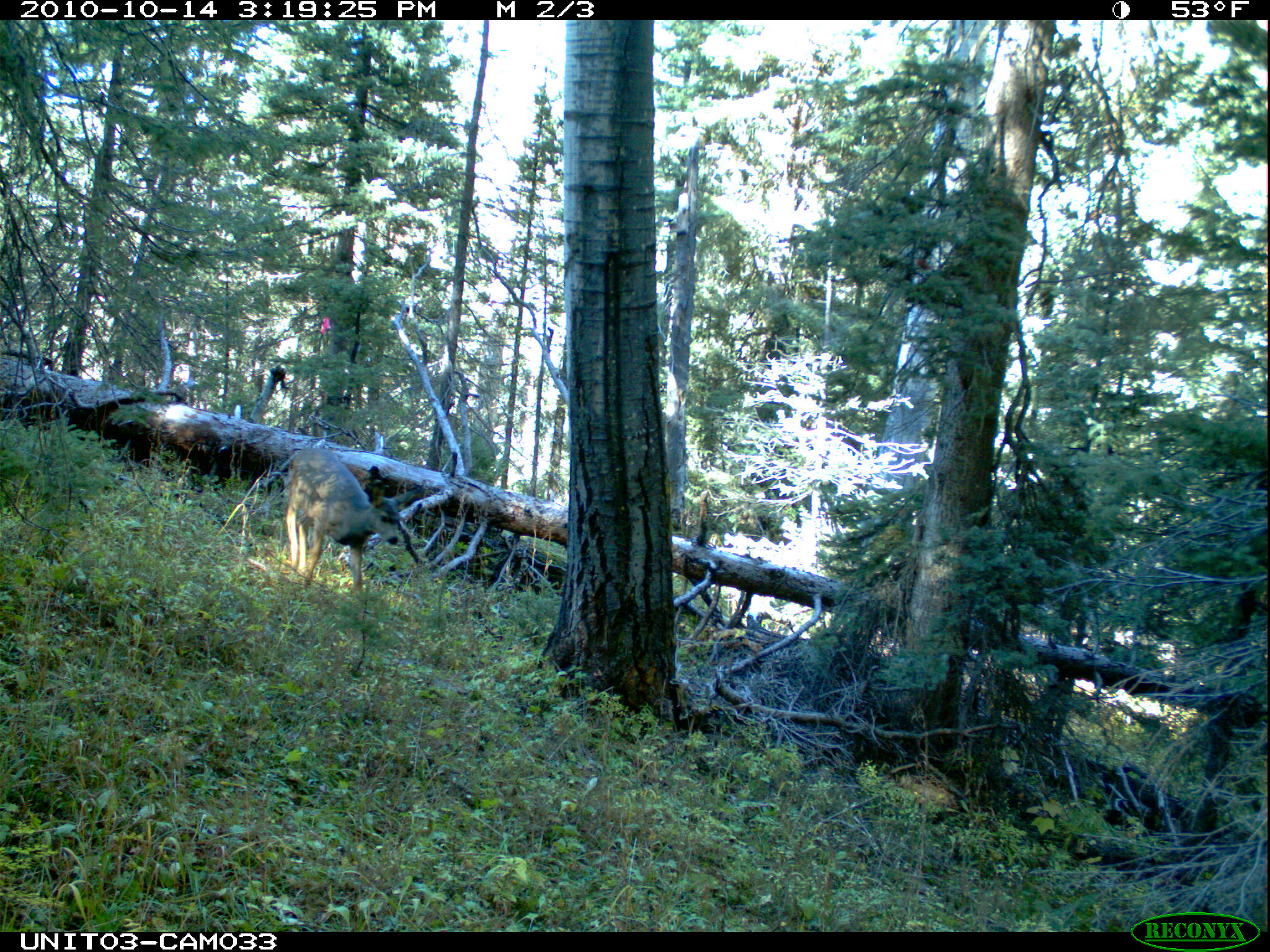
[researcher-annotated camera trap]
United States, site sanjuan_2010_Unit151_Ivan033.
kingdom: Animalia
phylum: Chordata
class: Mammalia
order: Artiodactyla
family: Cervidae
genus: Odocoileus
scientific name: Odocoileus hemionus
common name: mule deer